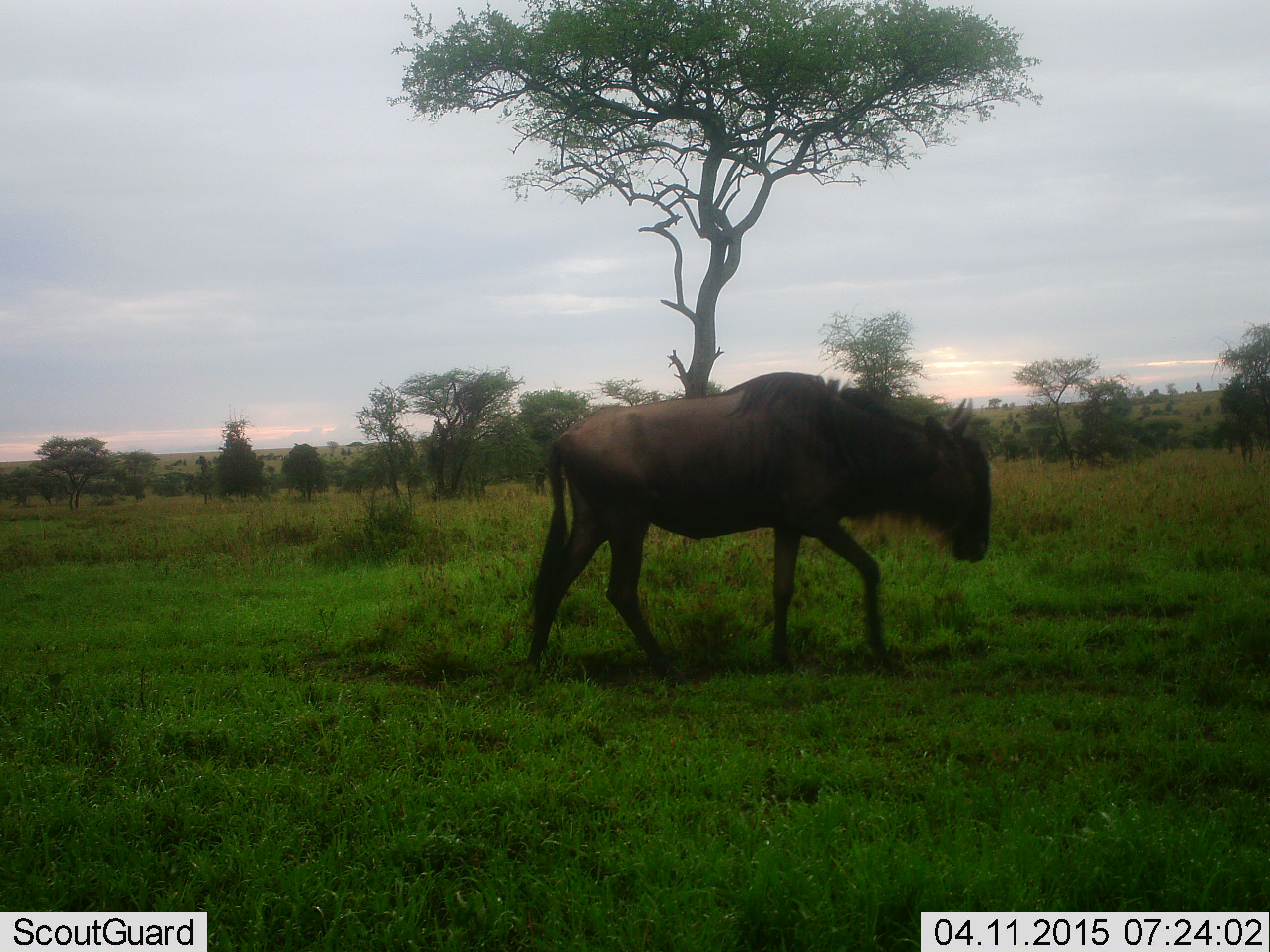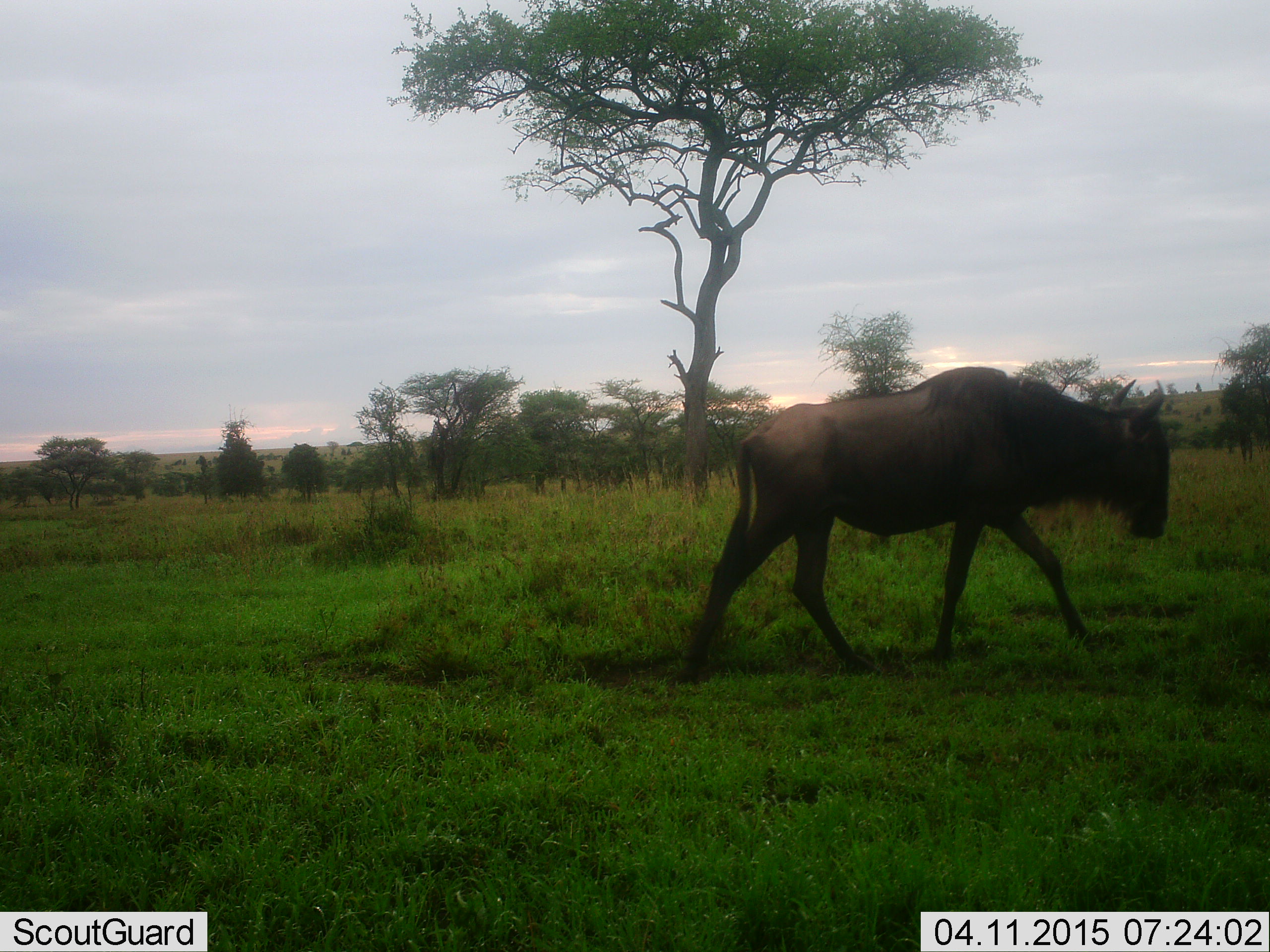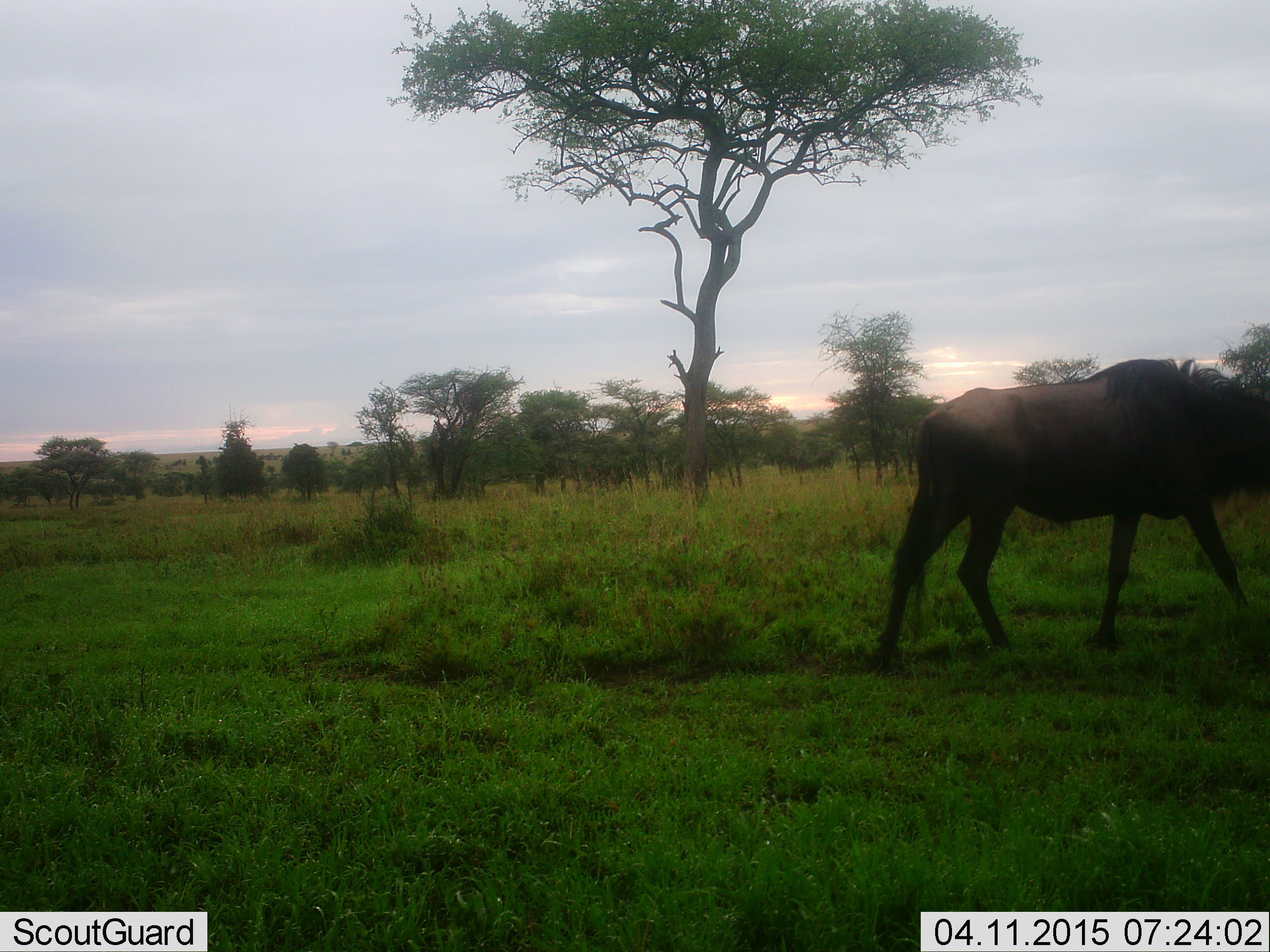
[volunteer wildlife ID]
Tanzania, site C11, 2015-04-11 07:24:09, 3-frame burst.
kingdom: Animalia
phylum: Chordata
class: Mammalia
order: Artiodactyla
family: Bovidae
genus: Connochaetes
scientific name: Connochaetes taurinus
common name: blue wildebeest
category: wildebeest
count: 1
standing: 20%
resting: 0%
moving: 90%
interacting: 0%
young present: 0%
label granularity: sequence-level